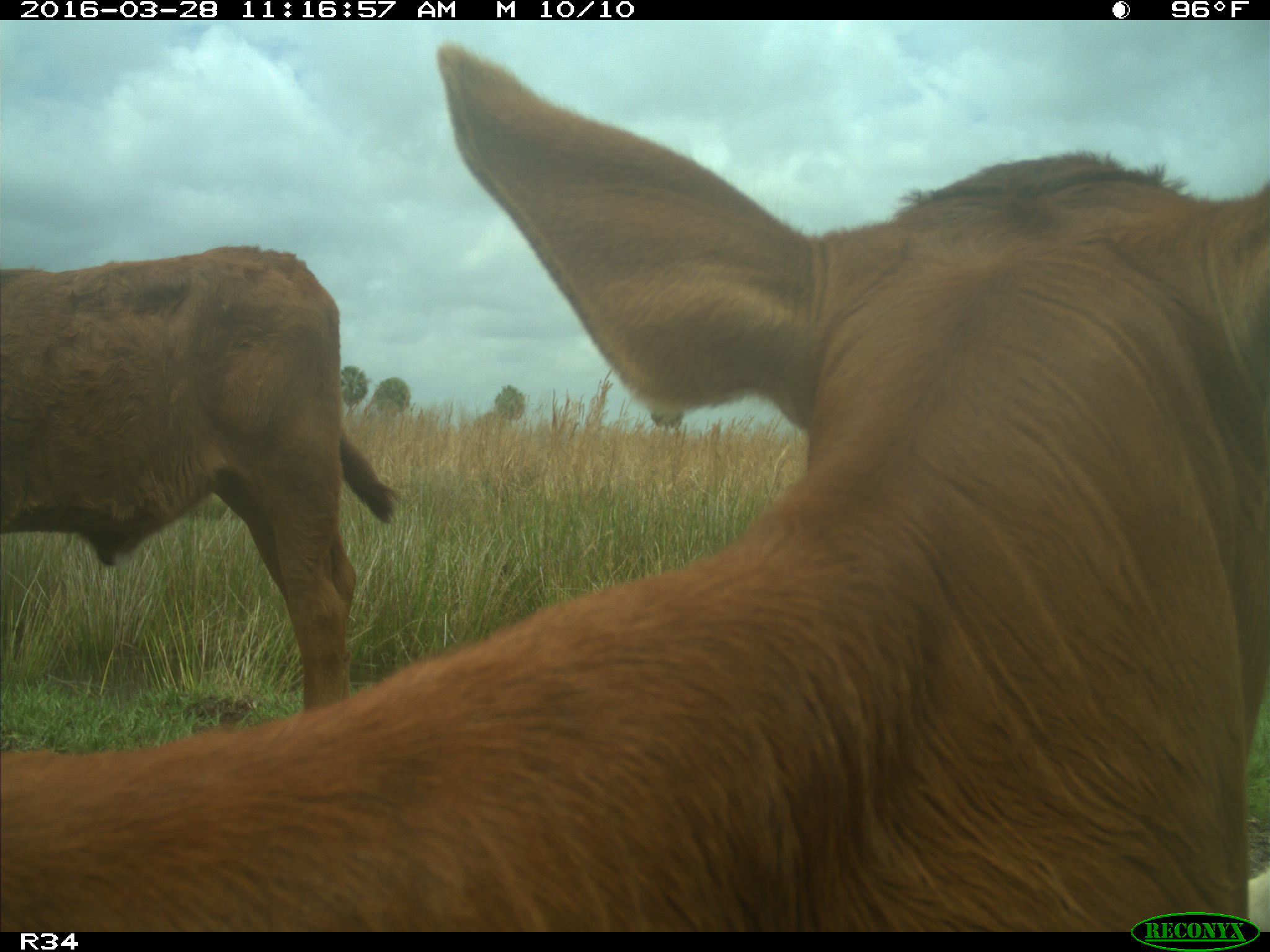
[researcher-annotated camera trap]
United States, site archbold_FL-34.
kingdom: Animalia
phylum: Chordata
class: Mammalia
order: Artiodactyla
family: Bovidae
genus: Bos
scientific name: Bos taurus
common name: domestic cow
Bos taurus (domestic cow).